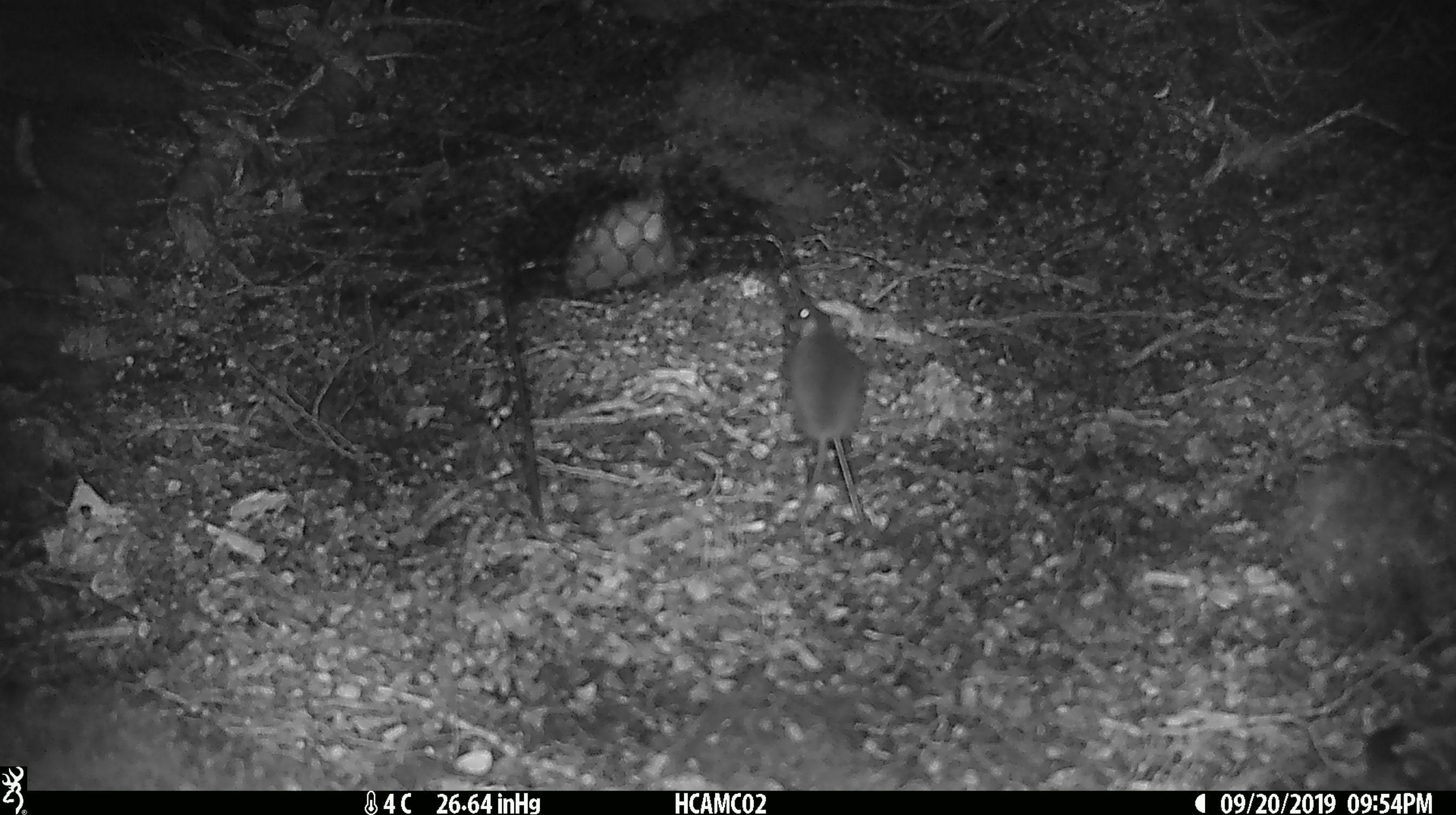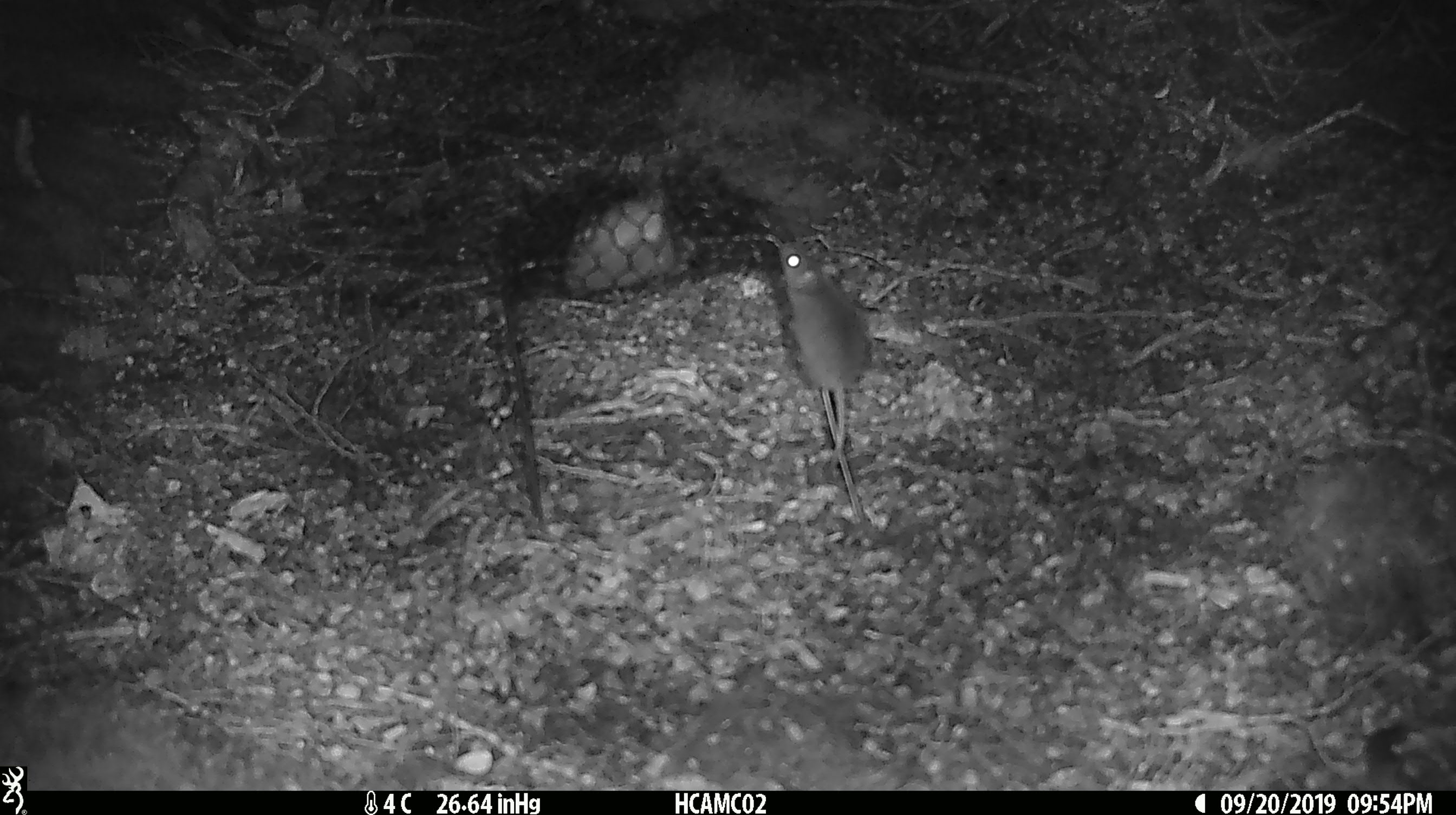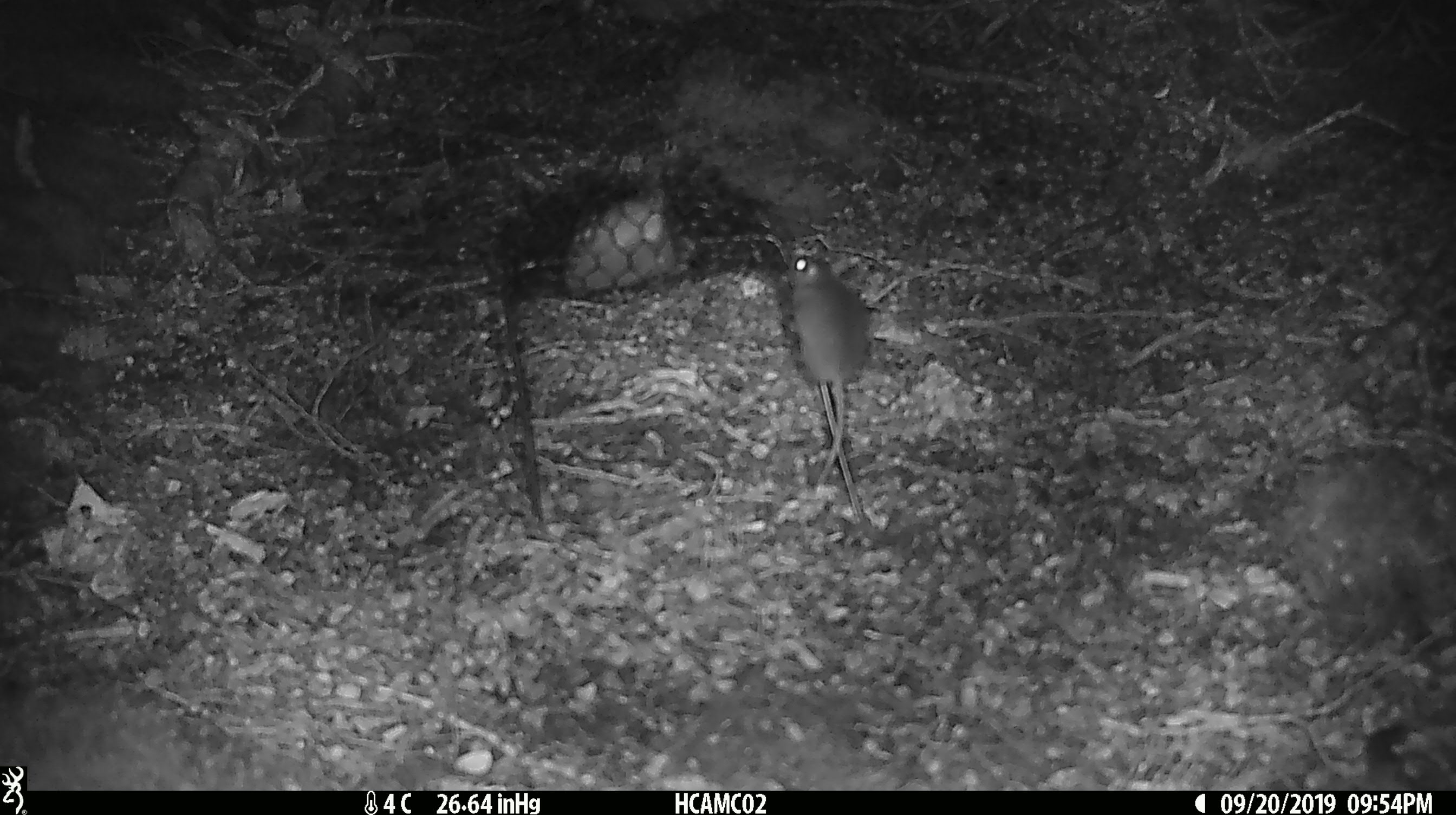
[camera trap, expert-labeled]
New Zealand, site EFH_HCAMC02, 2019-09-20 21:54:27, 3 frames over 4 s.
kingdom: Animalia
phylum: Chordata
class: Mammalia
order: Rodentia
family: Muridae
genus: Mus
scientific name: Mus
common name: mouse